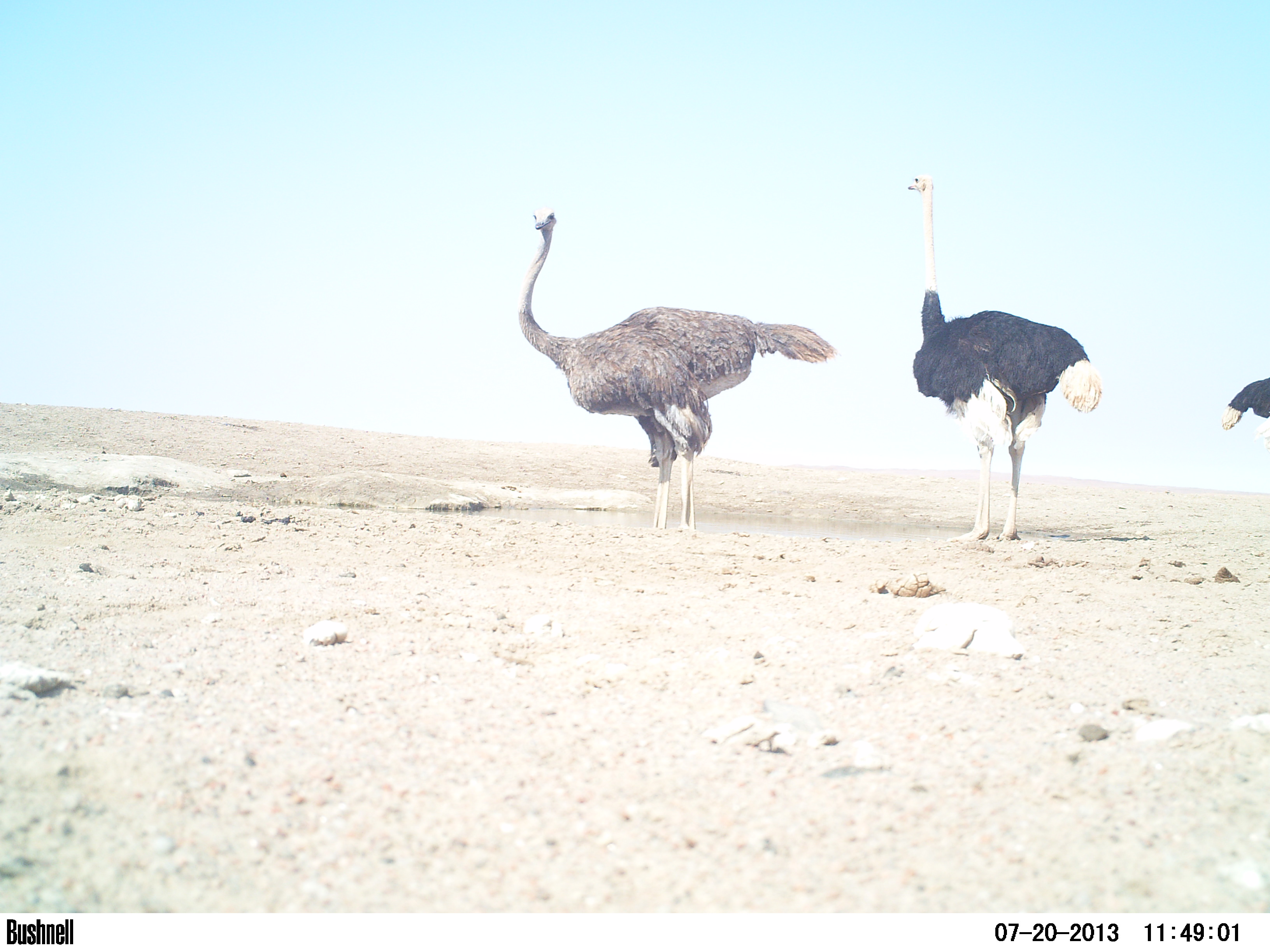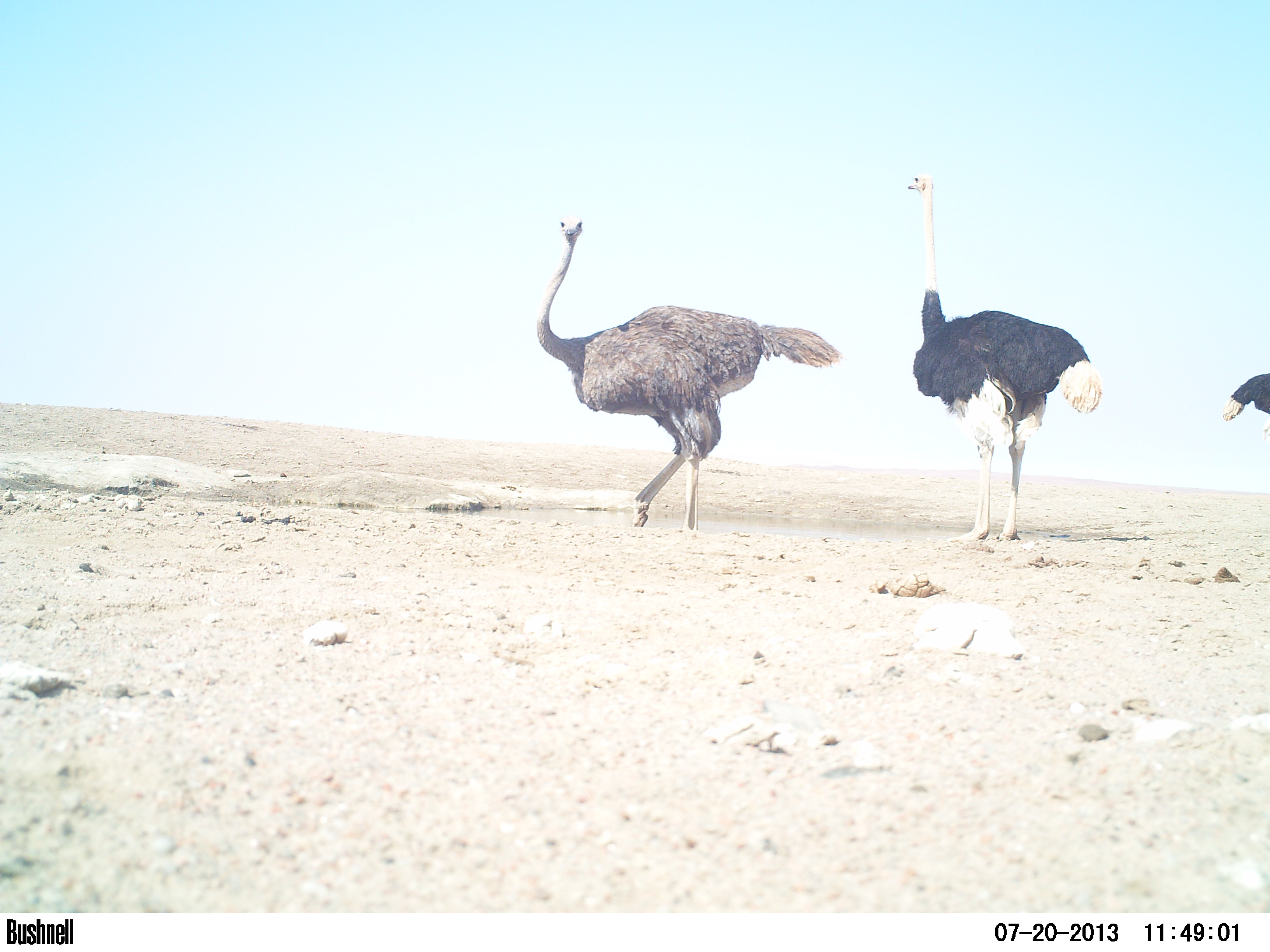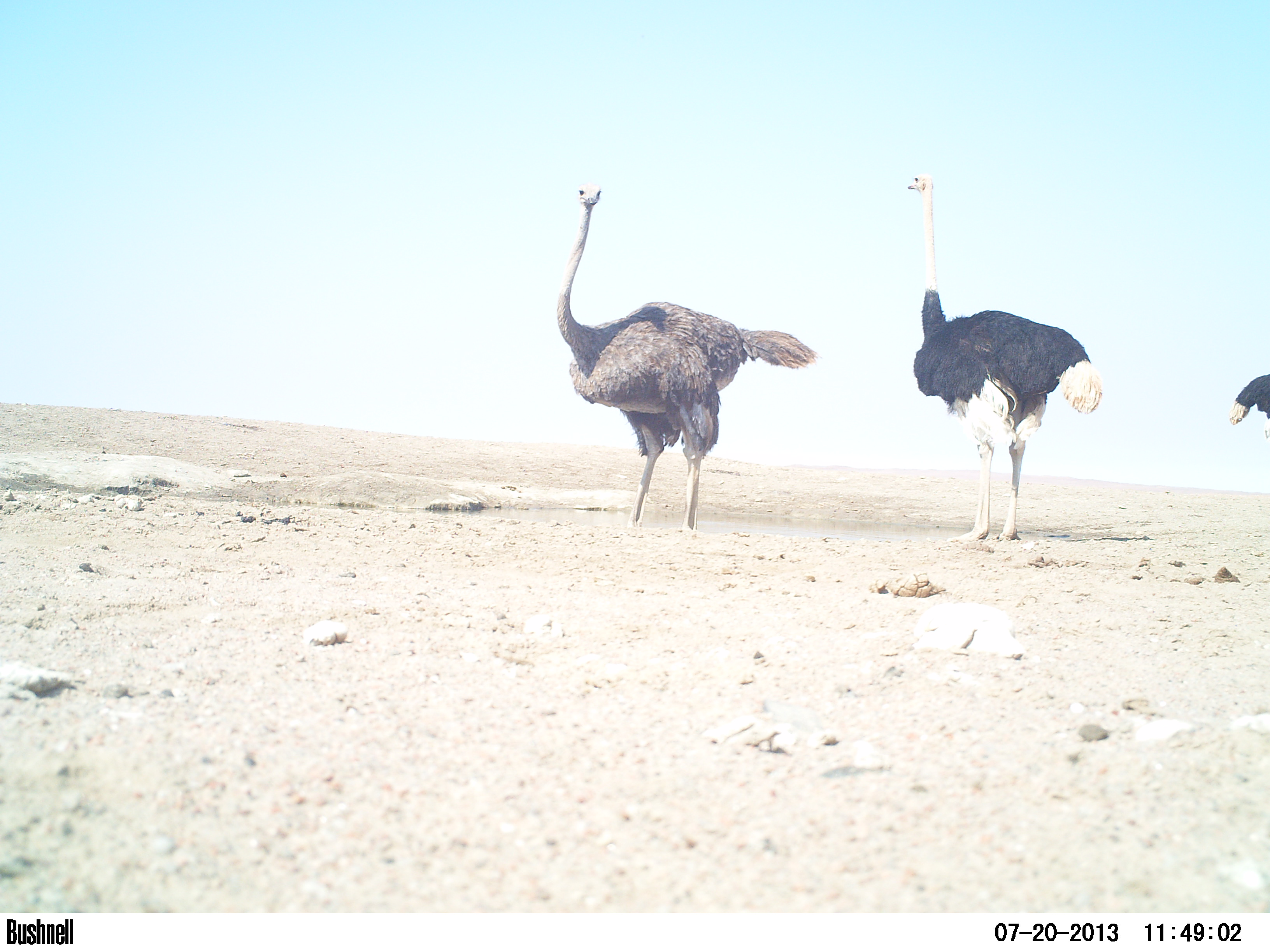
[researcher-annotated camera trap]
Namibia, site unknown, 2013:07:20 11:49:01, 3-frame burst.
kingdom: Animalia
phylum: Chordata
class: Mammalia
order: Artiodactyla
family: Bovidae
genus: Oryx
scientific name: Oryx gazella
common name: gemsbok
Oryx gazella (gemsbok).